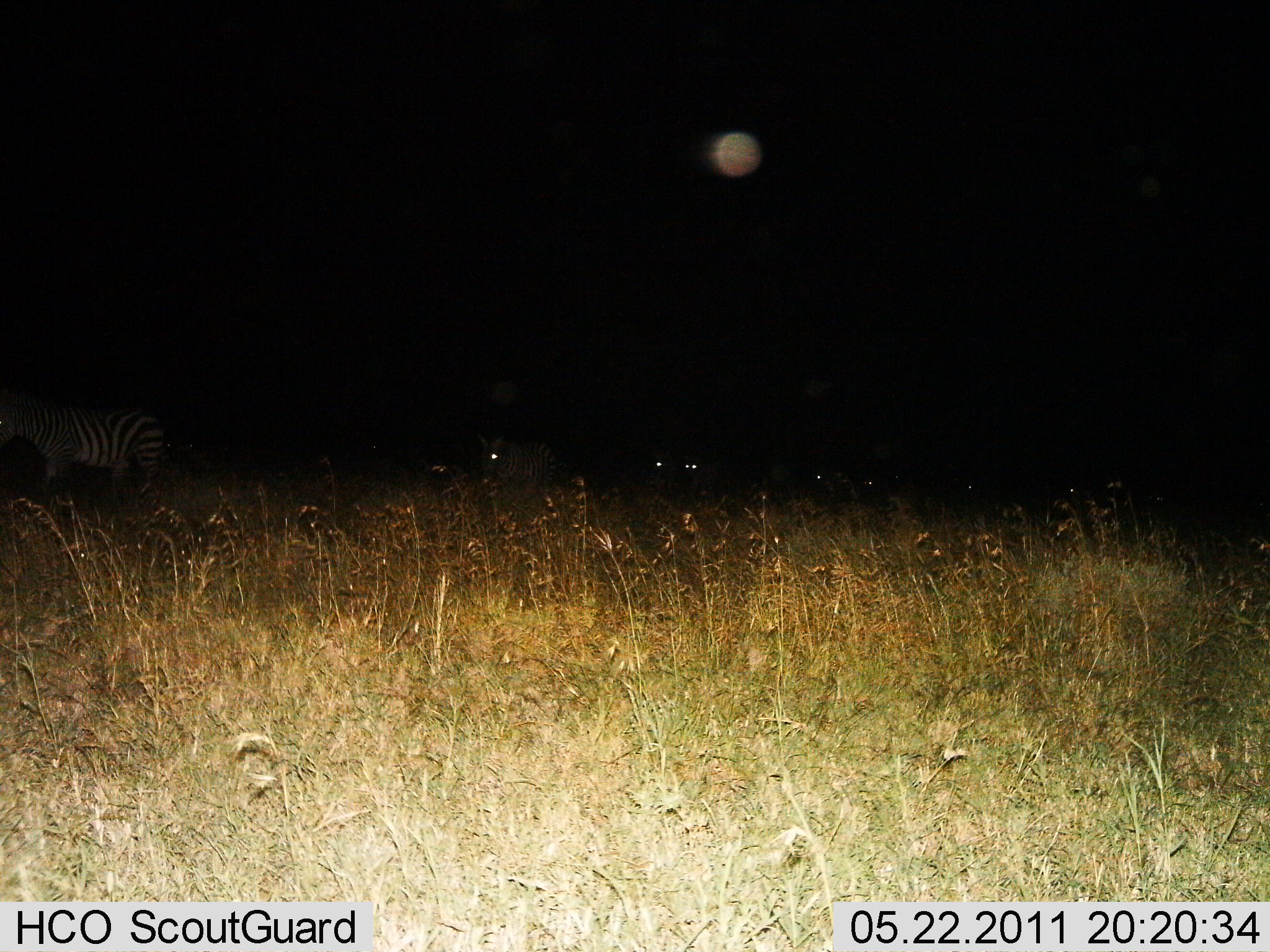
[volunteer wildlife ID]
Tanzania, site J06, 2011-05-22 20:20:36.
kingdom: Animalia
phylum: Chordata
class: Mammalia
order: Perissodactyla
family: Equidae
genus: Equus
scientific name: Equus quagga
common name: plains zebra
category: zebra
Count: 7.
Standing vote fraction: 62%.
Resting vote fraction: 0%.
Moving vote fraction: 38%.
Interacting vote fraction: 0%.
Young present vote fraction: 0%.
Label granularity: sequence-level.